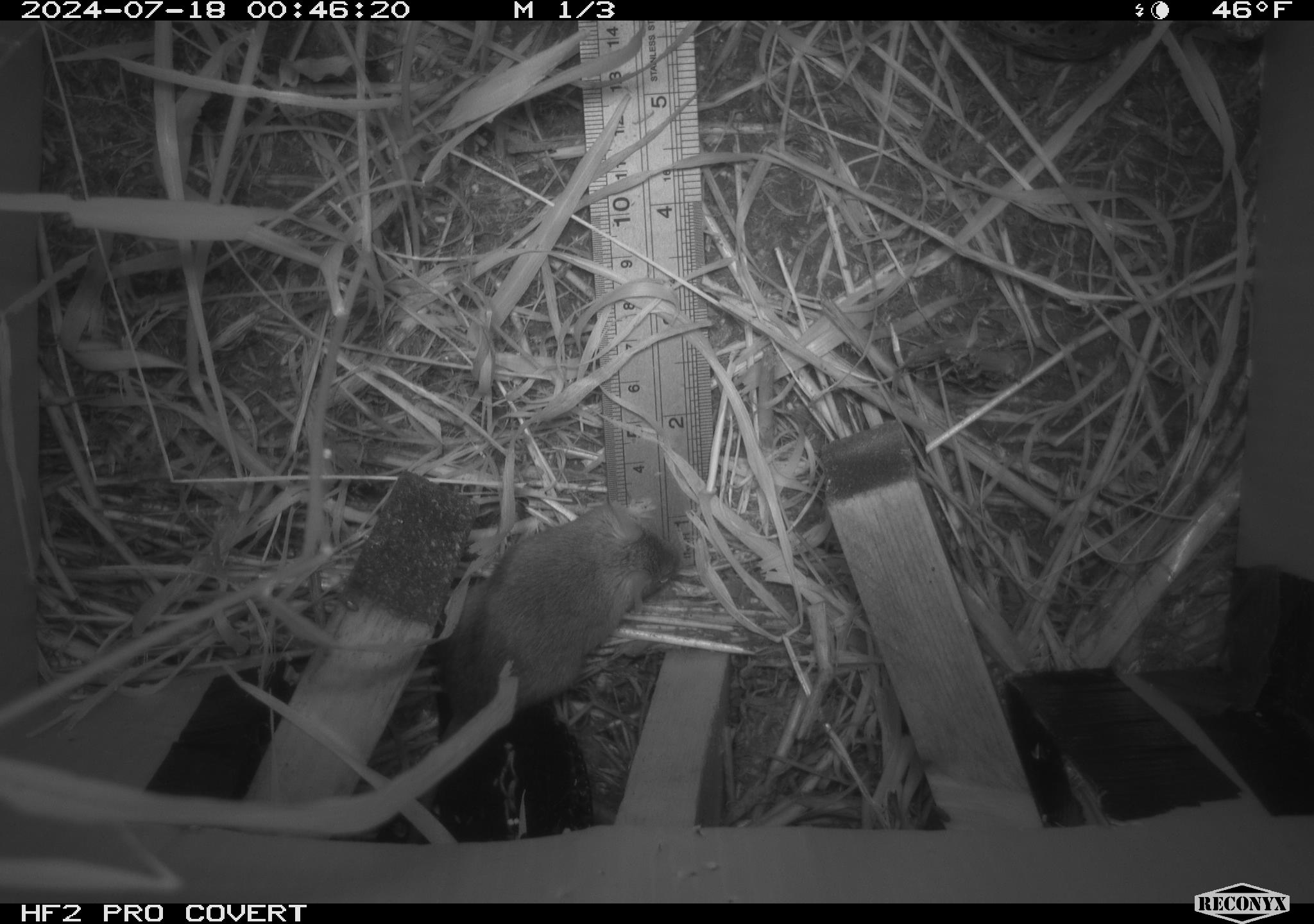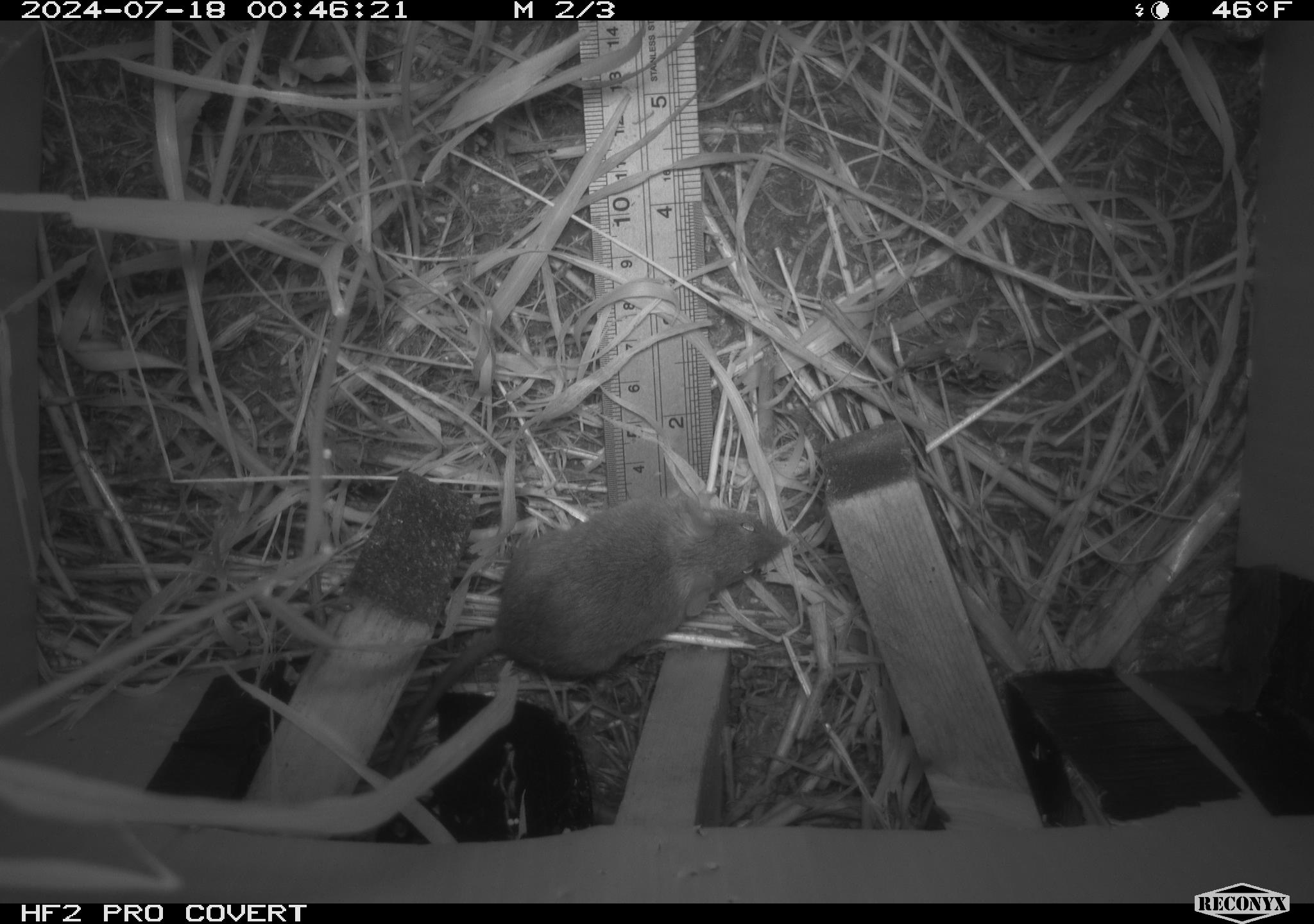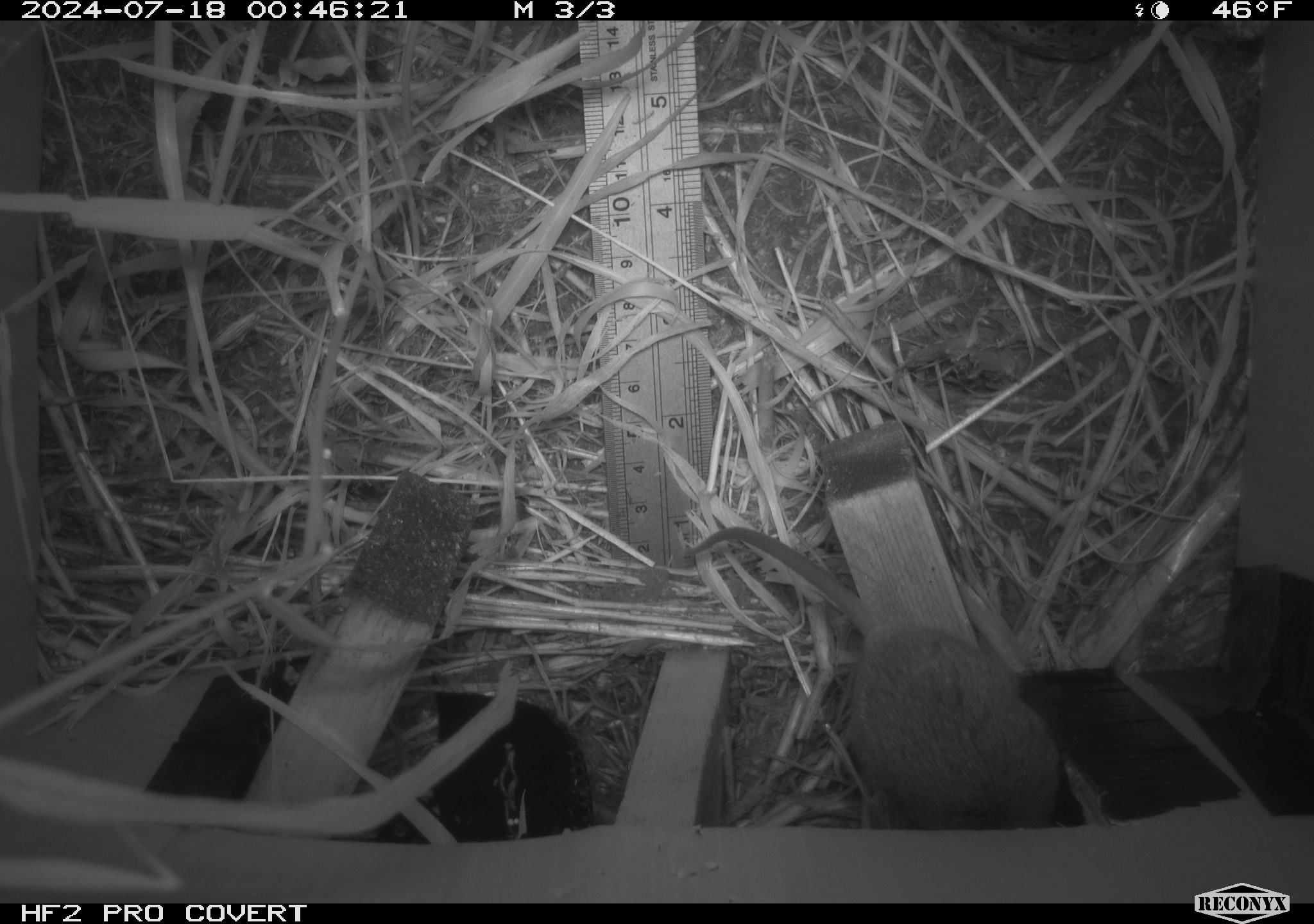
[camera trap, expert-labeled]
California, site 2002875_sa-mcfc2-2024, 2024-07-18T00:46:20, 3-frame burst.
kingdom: Animalia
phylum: Chordata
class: Mammalia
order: Rodentia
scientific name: Rodentia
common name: rodent